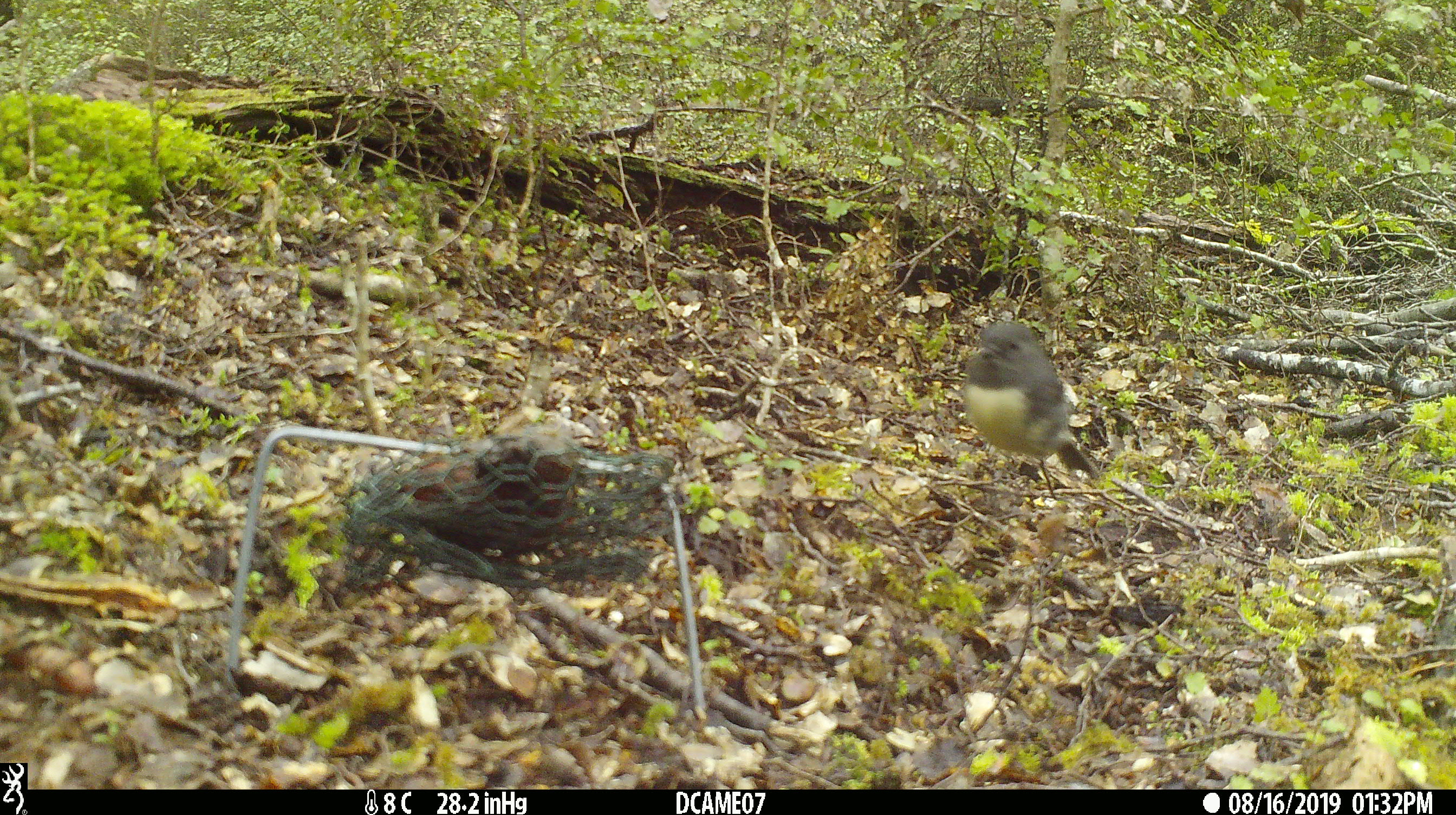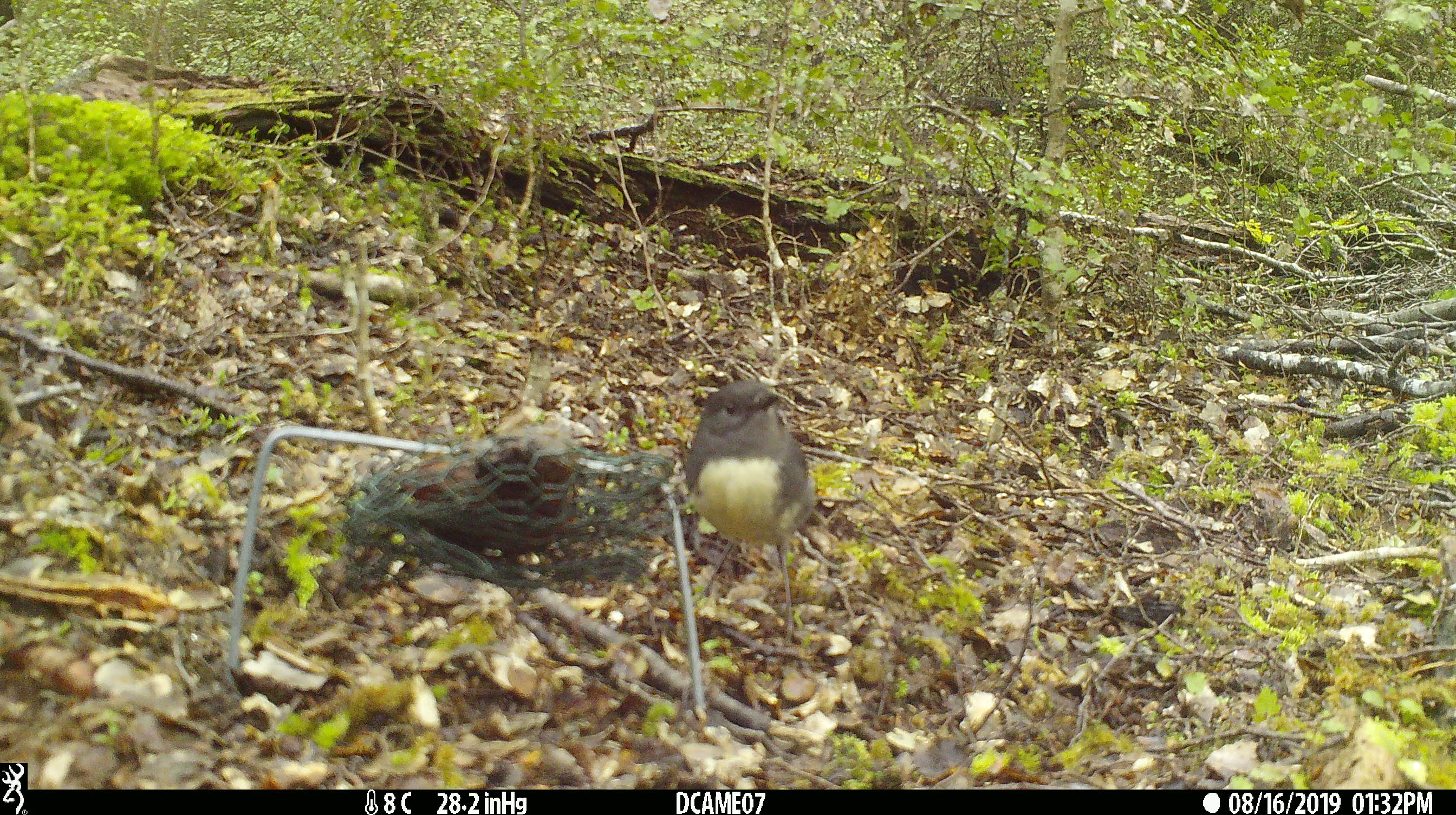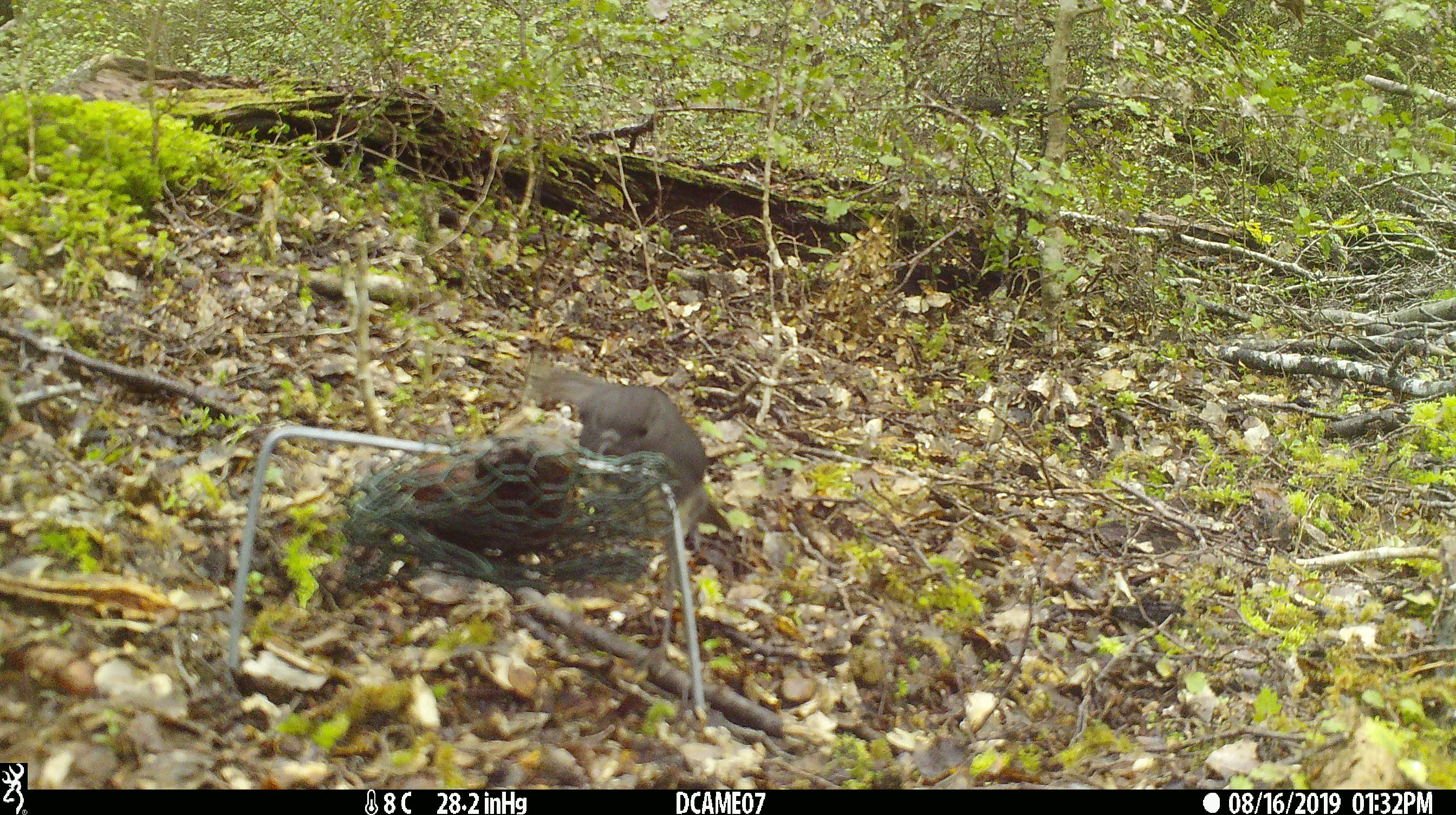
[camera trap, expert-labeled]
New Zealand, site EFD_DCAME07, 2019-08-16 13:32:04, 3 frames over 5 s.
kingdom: Animalia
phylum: Chordata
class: Aves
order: Passeriformes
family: Petroicidae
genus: Petroica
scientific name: Petroica australis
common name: new zealand robin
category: robin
Robin (new zealand robin) (Petroica australis).